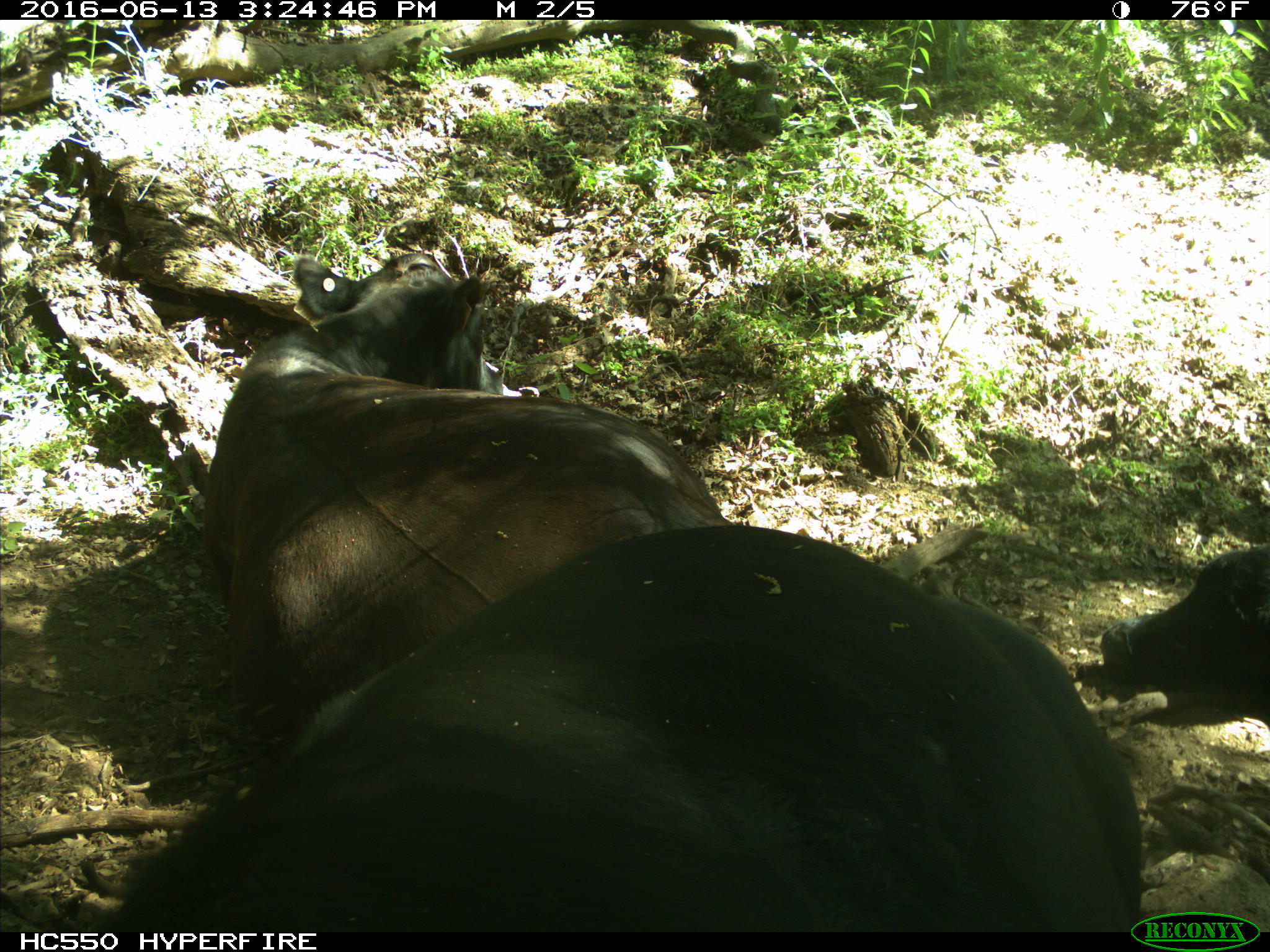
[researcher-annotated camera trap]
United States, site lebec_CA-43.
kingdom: Animalia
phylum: Chordata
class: Mammalia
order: Artiodactyla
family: Bovidae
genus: Bos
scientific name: Bos taurus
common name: domestic cow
Bos taurus (domestic cow).